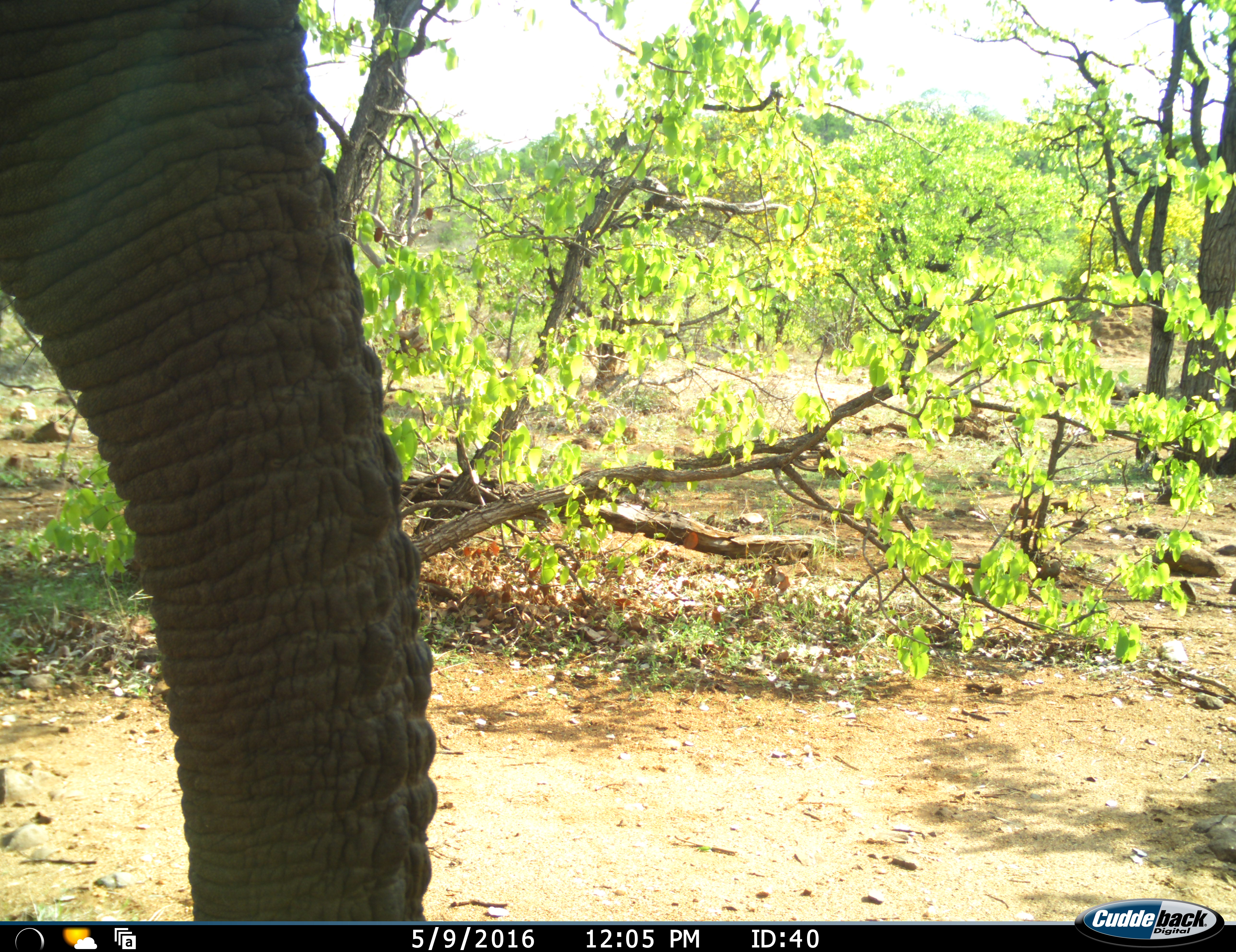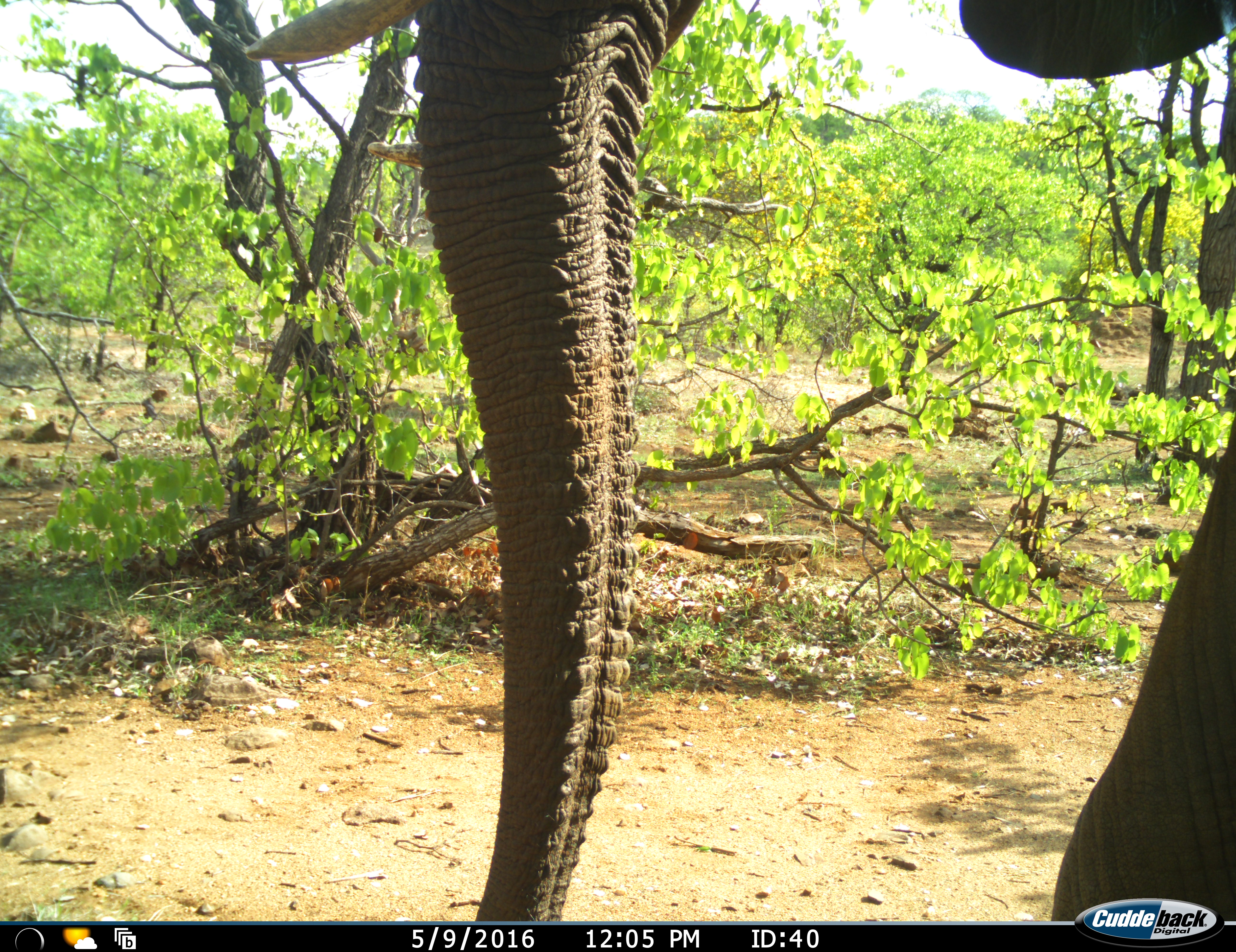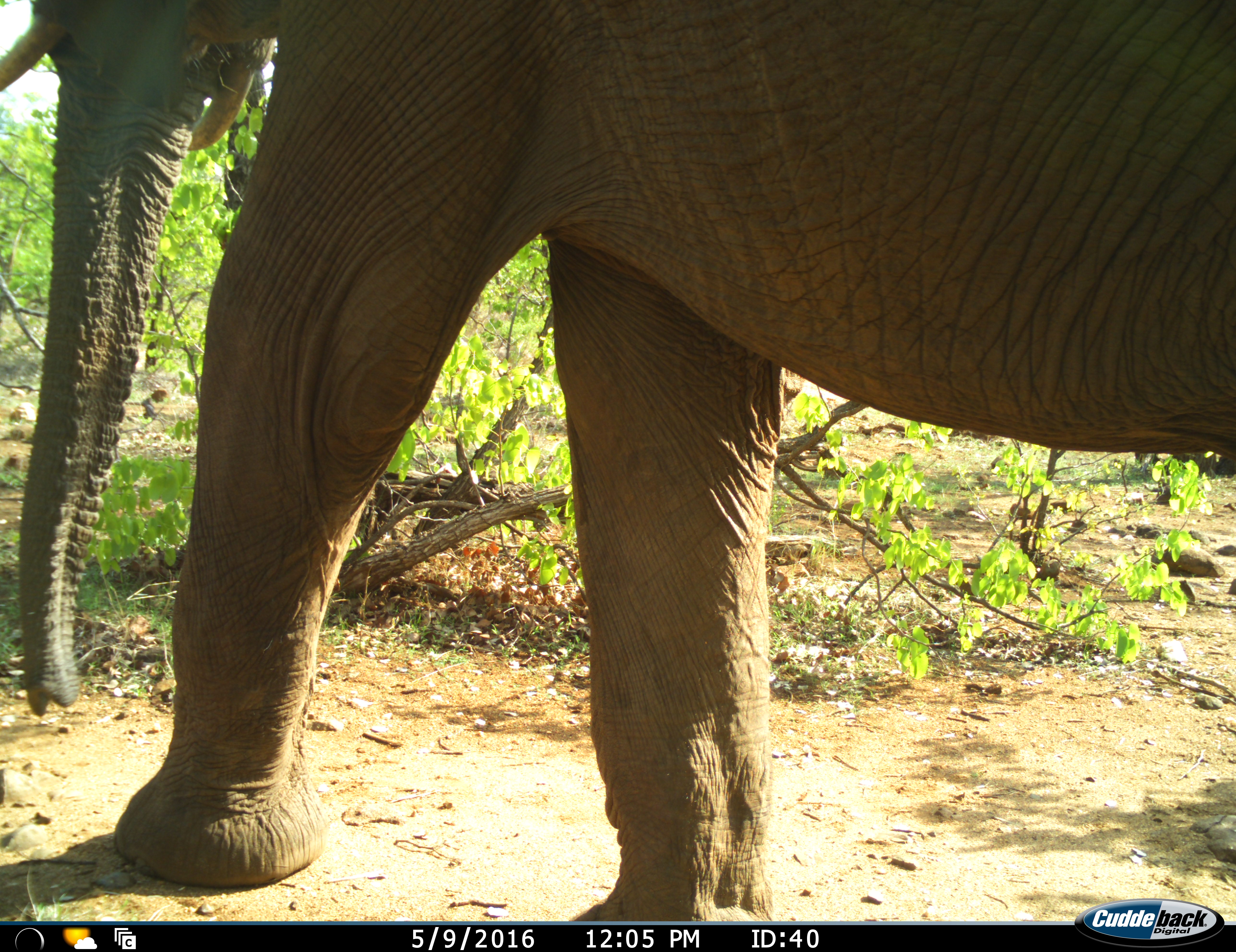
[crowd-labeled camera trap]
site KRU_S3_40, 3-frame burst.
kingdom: Animalia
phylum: Chordata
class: Mammalia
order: Proboscidea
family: Elephantidae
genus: Loxodonta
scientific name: Loxodonta africana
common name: african bush elephant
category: elephant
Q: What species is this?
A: Elephant (african bush elephant) (Loxodonta africana).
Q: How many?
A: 1.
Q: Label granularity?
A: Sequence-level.